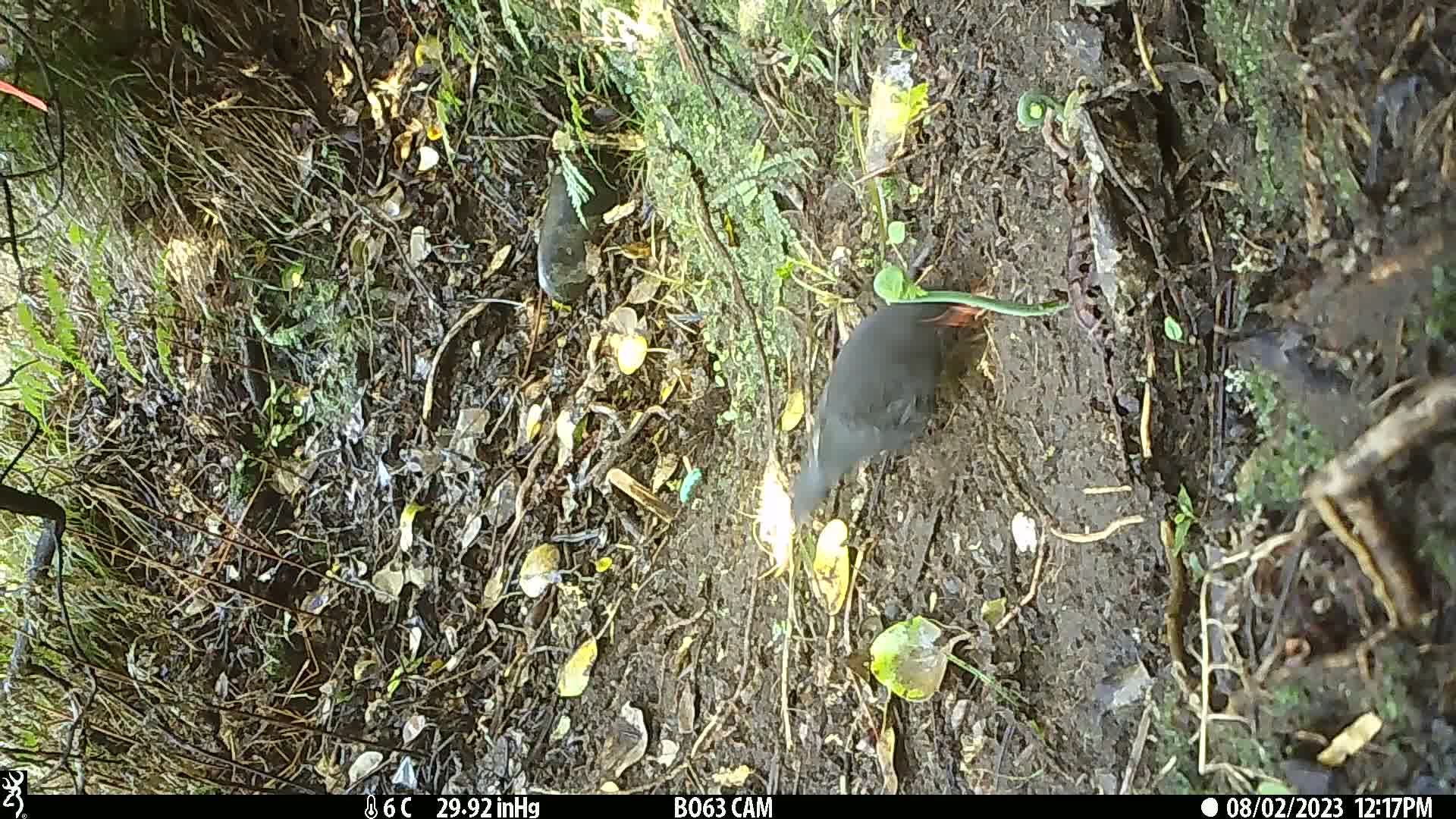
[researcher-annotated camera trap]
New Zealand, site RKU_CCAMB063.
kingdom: Animalia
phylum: Chordata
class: Aves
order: Passeriformes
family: Turdidae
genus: Turdus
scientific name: Turdus merula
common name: eurasian blackbird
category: blackbird